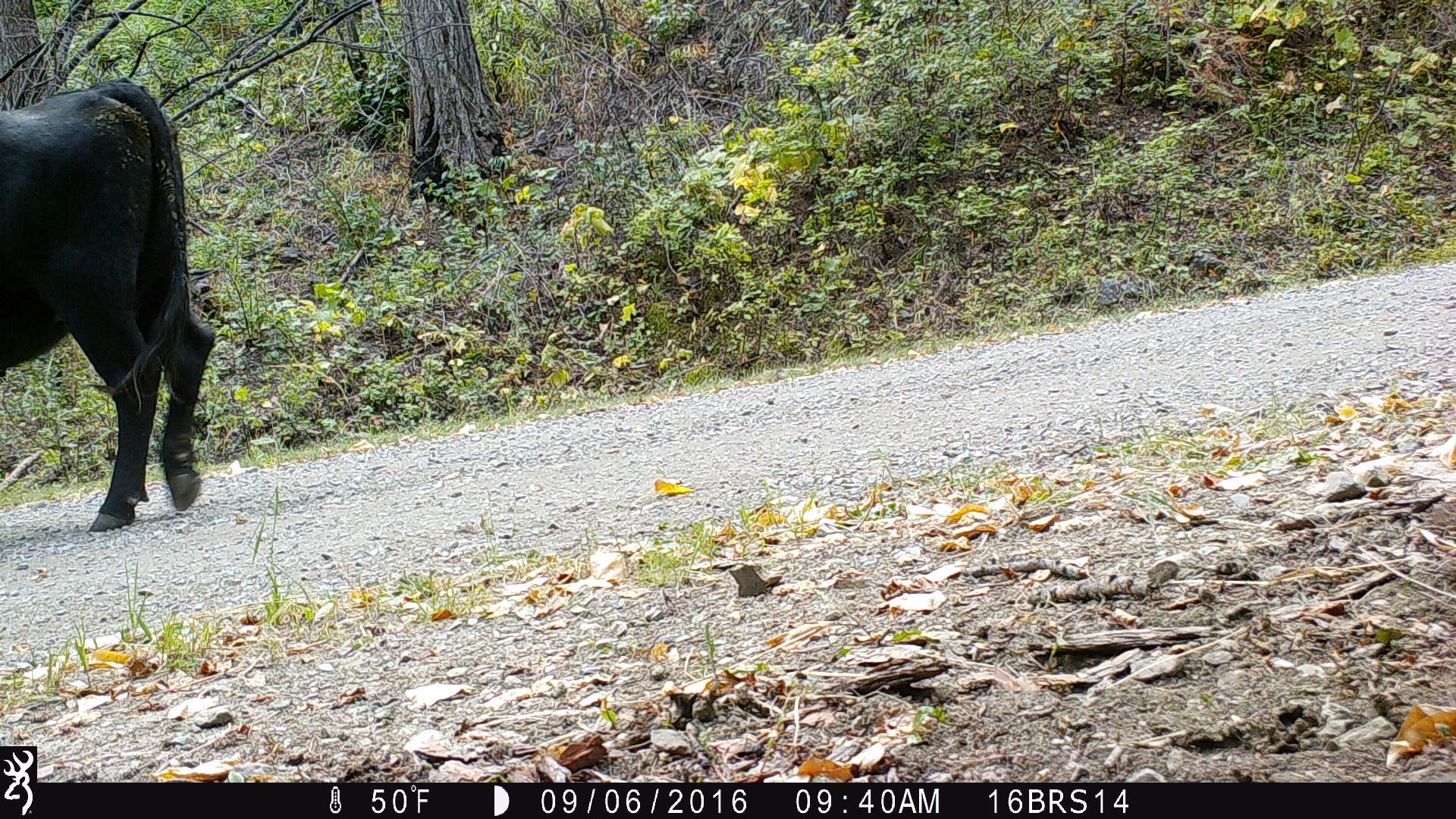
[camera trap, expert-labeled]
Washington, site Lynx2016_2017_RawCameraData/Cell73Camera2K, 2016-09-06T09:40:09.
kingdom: Animalia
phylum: Chordata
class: Mammalia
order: Artiodactyla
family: Bovidae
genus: Bos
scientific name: Bos taurus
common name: domestic cattle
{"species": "domestic cattle (Bos taurus)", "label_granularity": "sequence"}